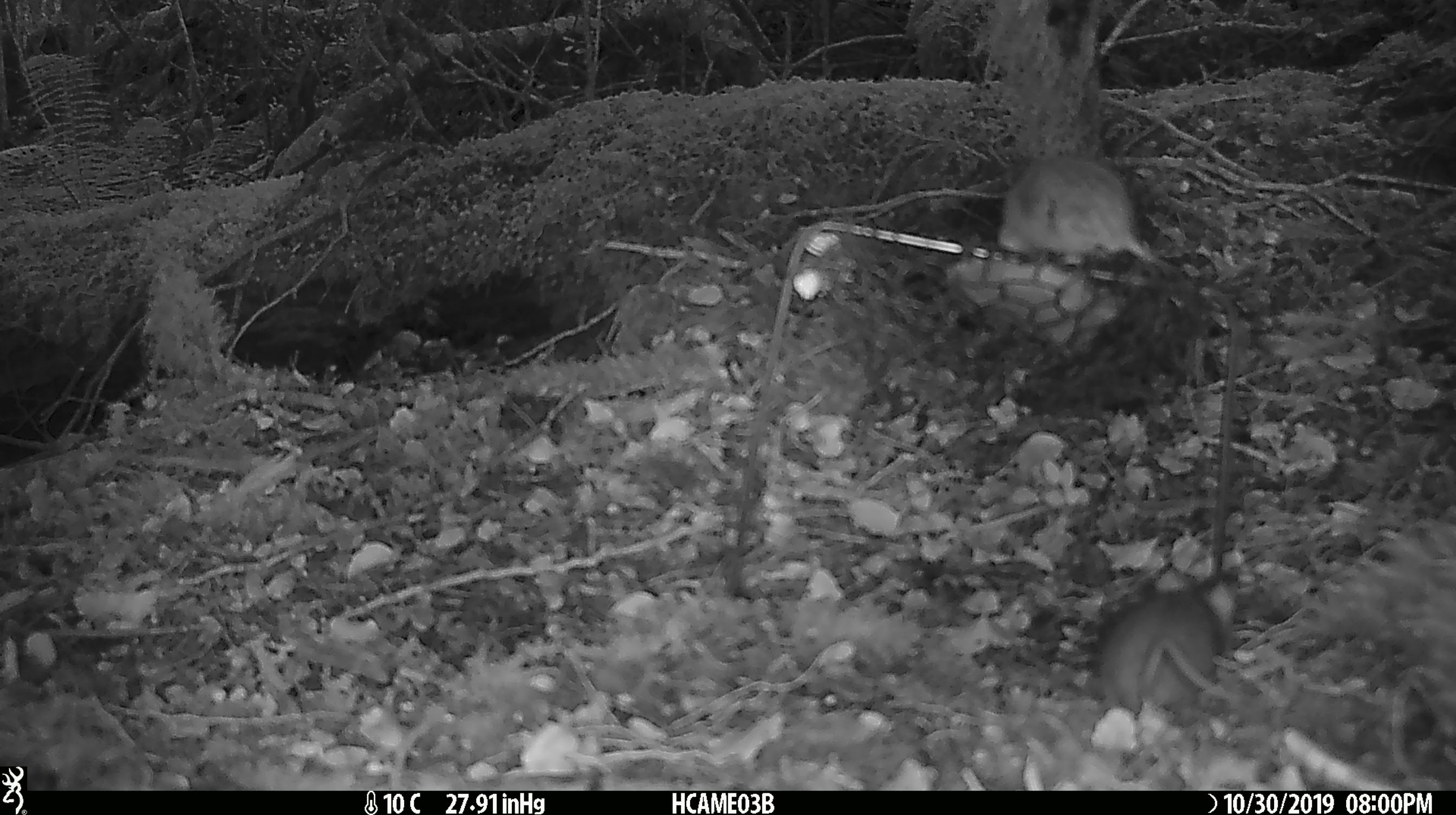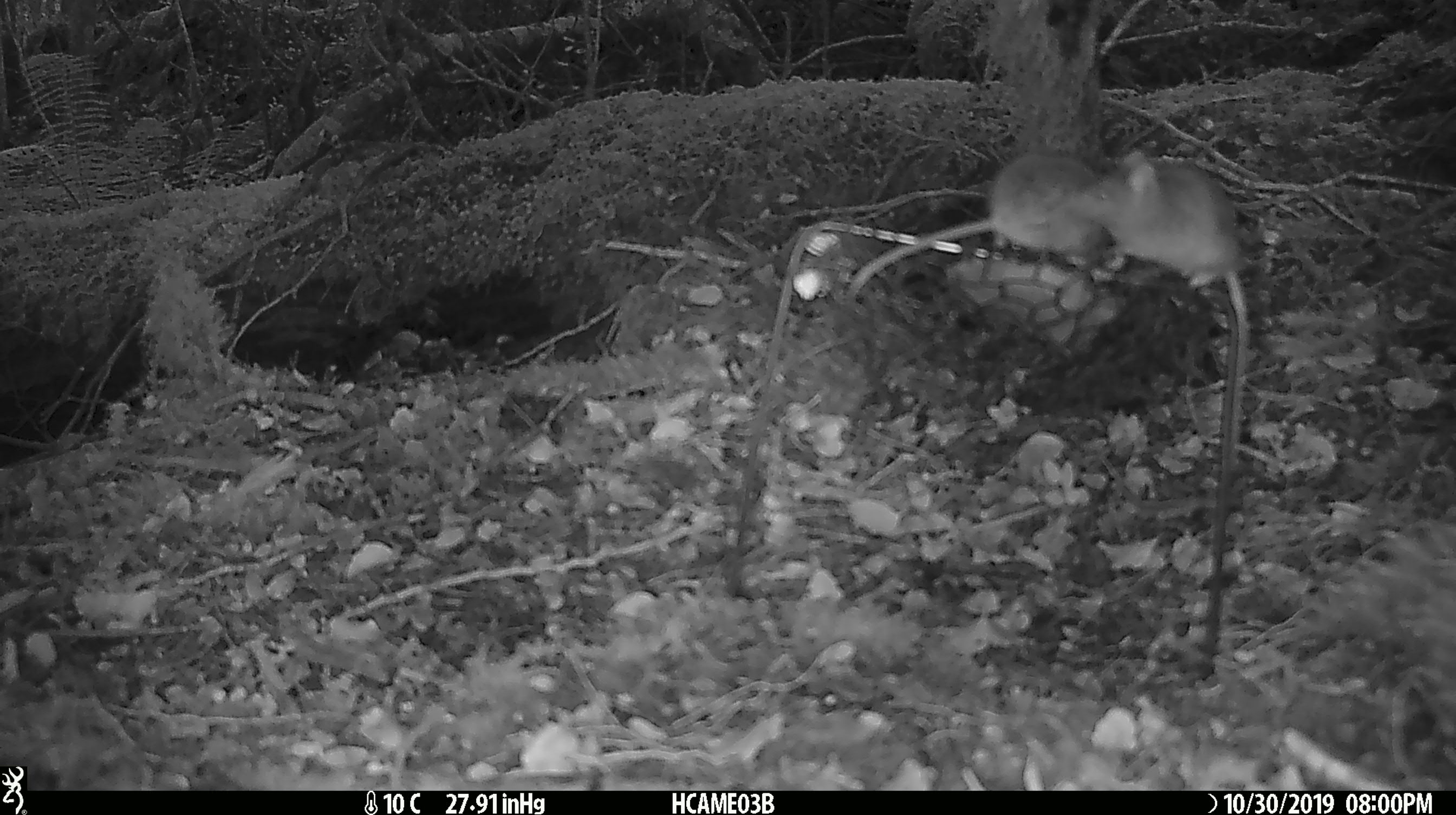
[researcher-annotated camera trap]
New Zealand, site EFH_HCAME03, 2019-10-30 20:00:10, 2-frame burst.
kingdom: Animalia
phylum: Chordata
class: Mammalia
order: Rodentia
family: Muridae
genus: Mus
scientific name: Mus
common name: mouse